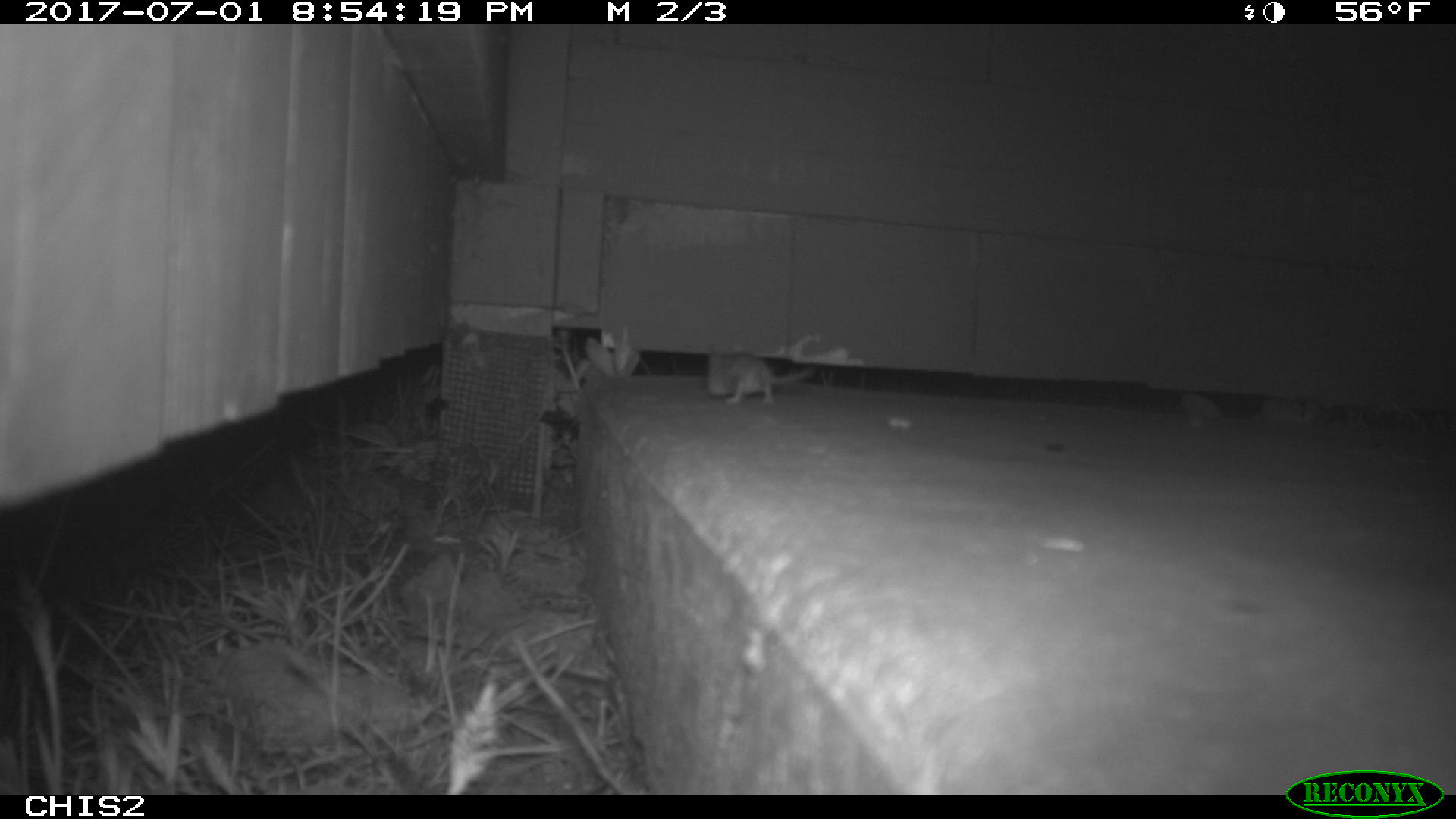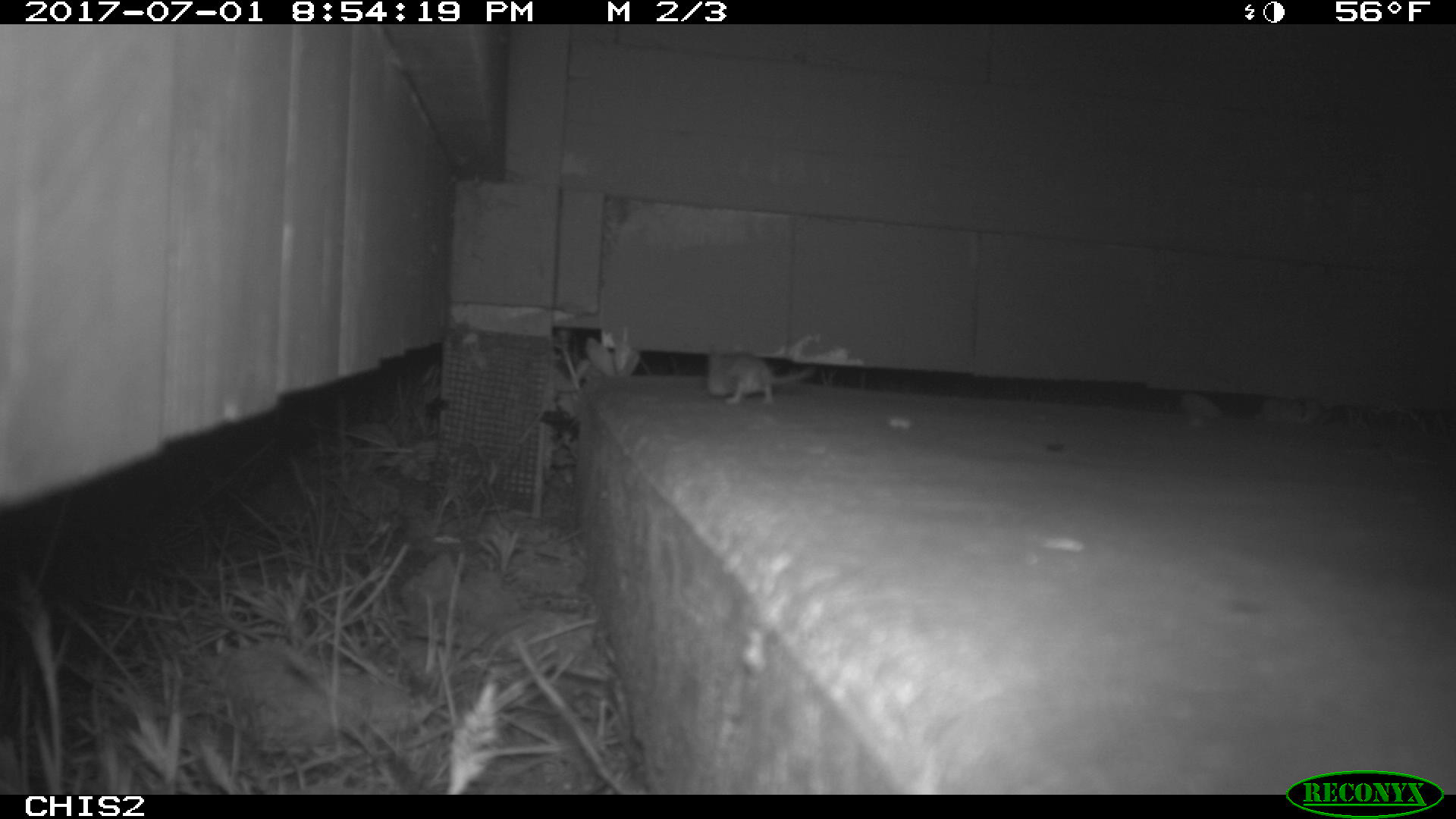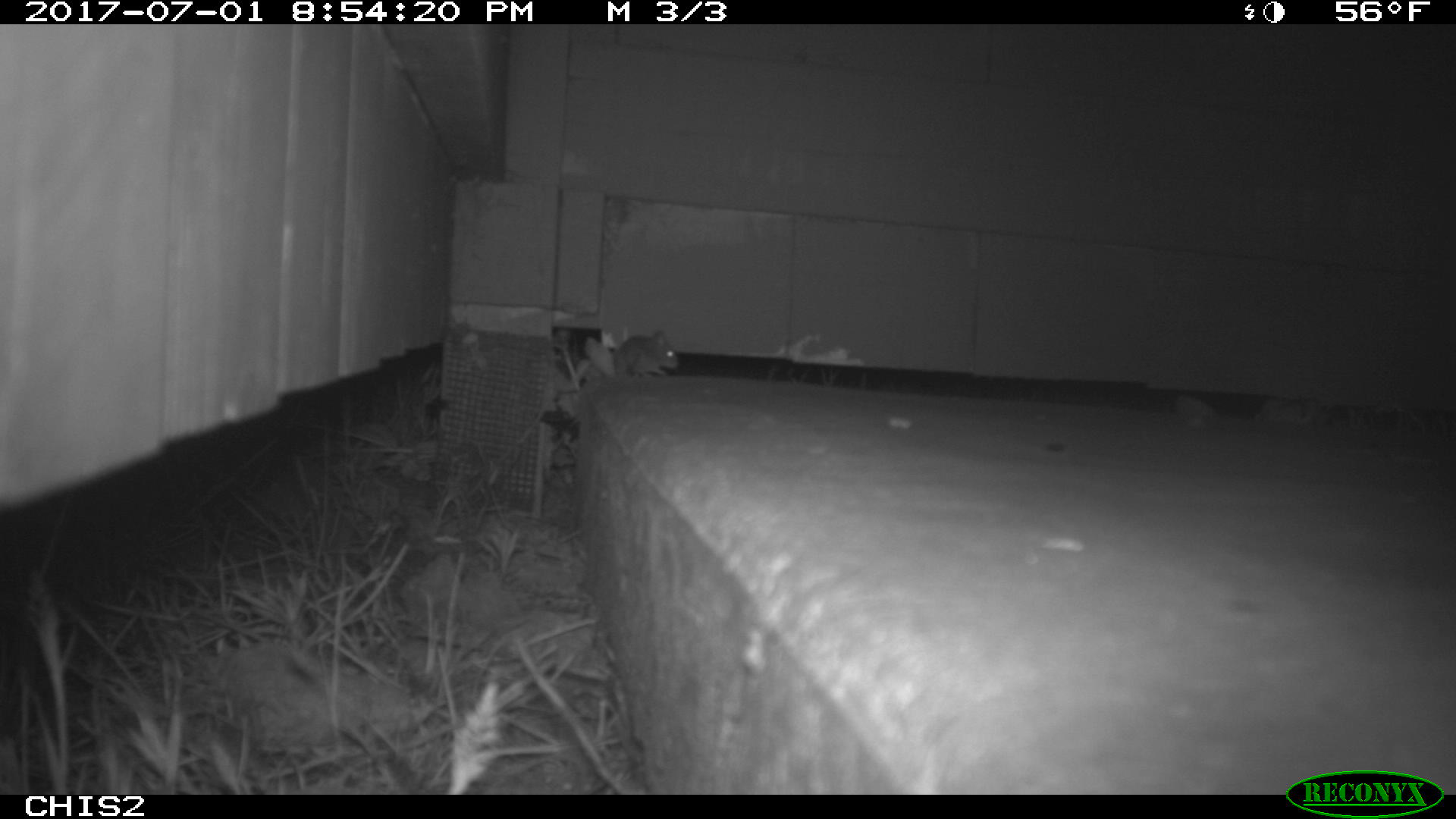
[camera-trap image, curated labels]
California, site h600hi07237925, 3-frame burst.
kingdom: Animalia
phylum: Chordata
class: Mammalia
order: Rodentia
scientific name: Rodentia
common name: rodent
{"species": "rodent (Rodentia)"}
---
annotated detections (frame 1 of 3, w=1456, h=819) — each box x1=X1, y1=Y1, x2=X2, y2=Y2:
rodent: x1=704, y1=344, x2=817, y2=405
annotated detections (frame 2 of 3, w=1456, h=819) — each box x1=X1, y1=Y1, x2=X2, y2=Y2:
rodent: x1=706, y1=349, x2=814, y2=406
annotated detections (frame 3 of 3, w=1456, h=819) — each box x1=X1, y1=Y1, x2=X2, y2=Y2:
rodent: x1=613, y1=329, x2=679, y2=378